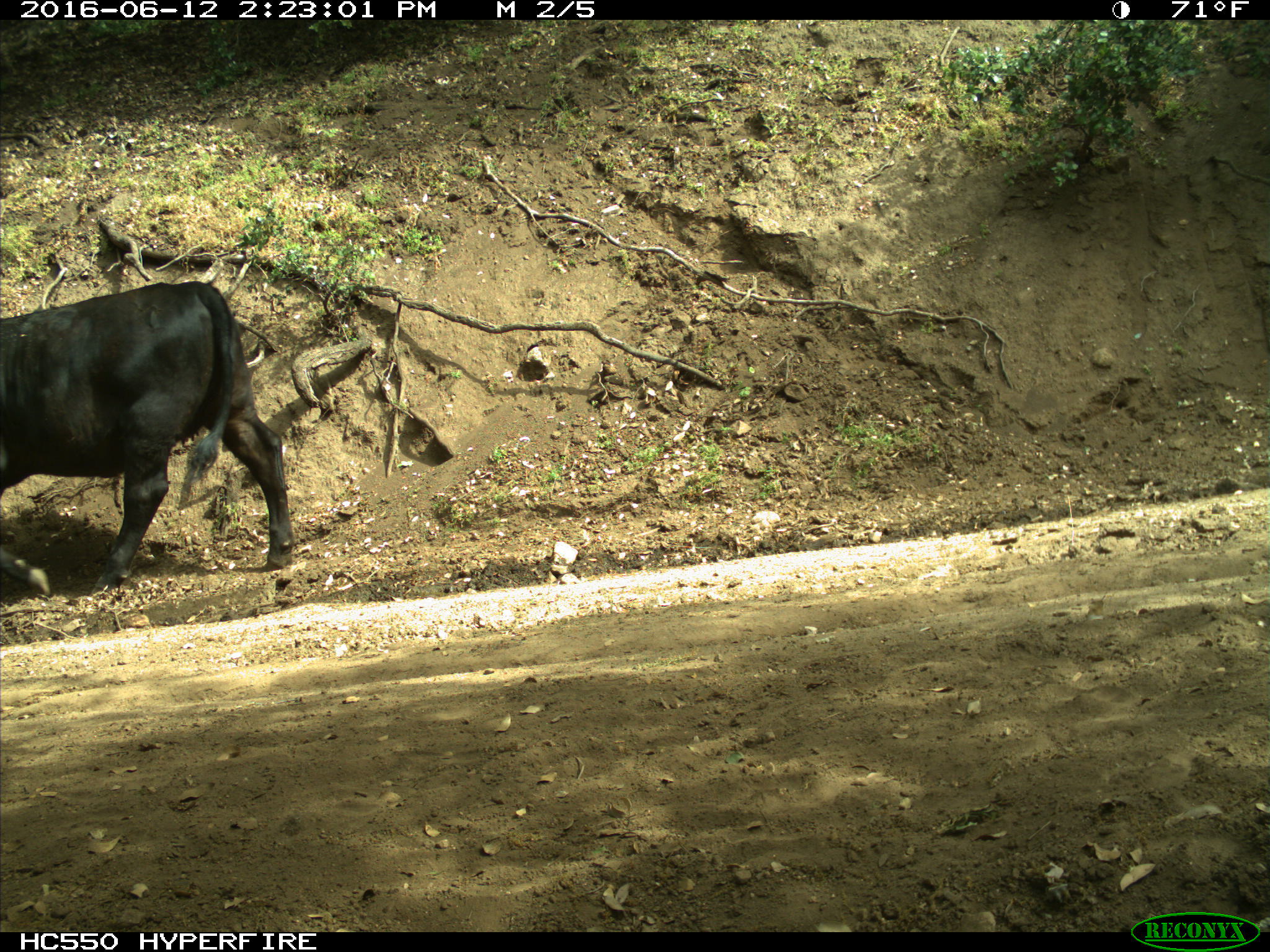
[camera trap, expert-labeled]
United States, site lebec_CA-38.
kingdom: Animalia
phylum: Chordata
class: Mammalia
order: Artiodactyla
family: Bovidae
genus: Bos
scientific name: Bos taurus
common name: domestic cow